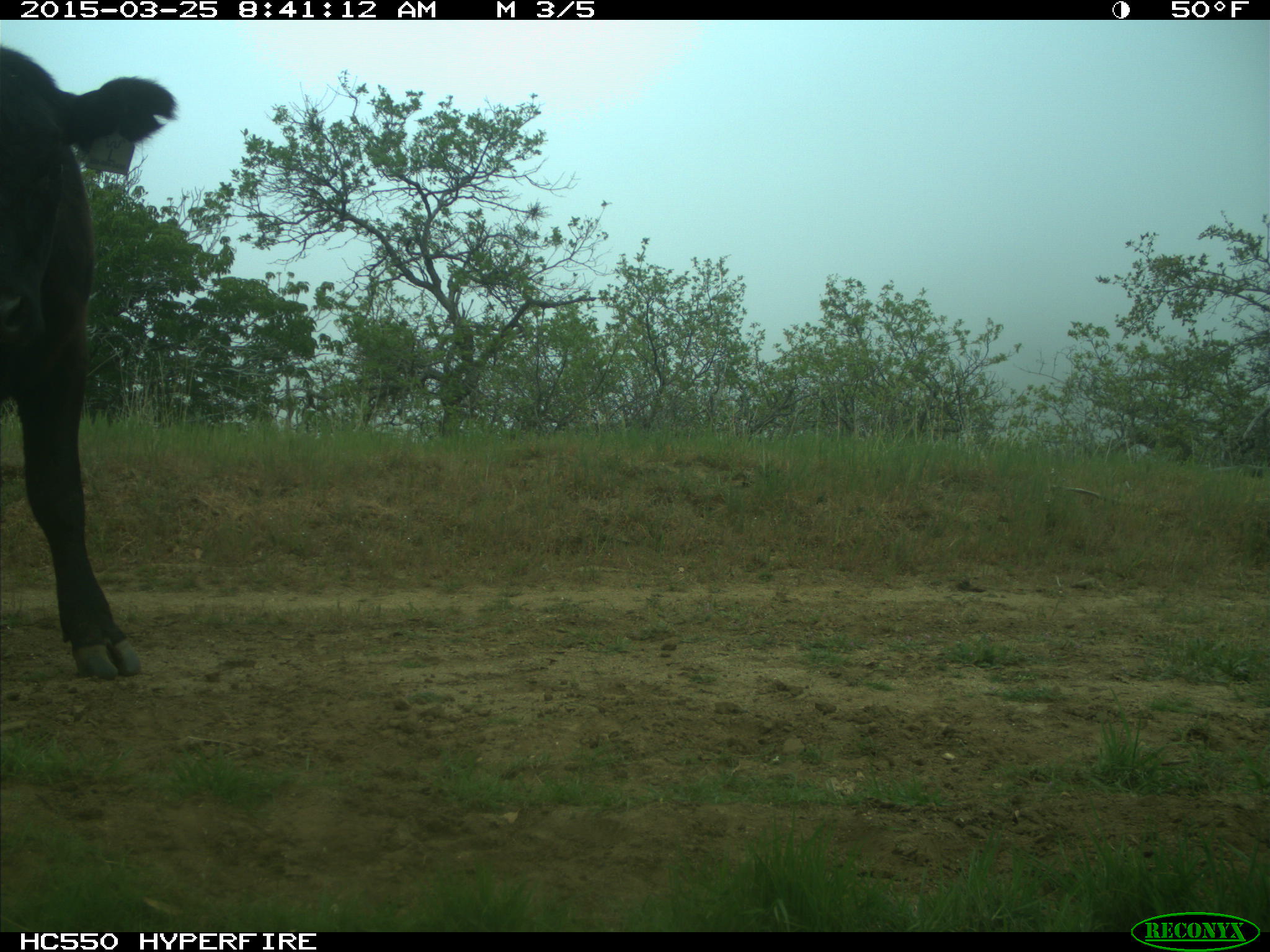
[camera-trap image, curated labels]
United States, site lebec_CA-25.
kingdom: Animalia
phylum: Chordata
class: Mammalia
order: Artiodactyla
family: Bovidae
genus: Bos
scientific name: Bos taurus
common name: domestic cow